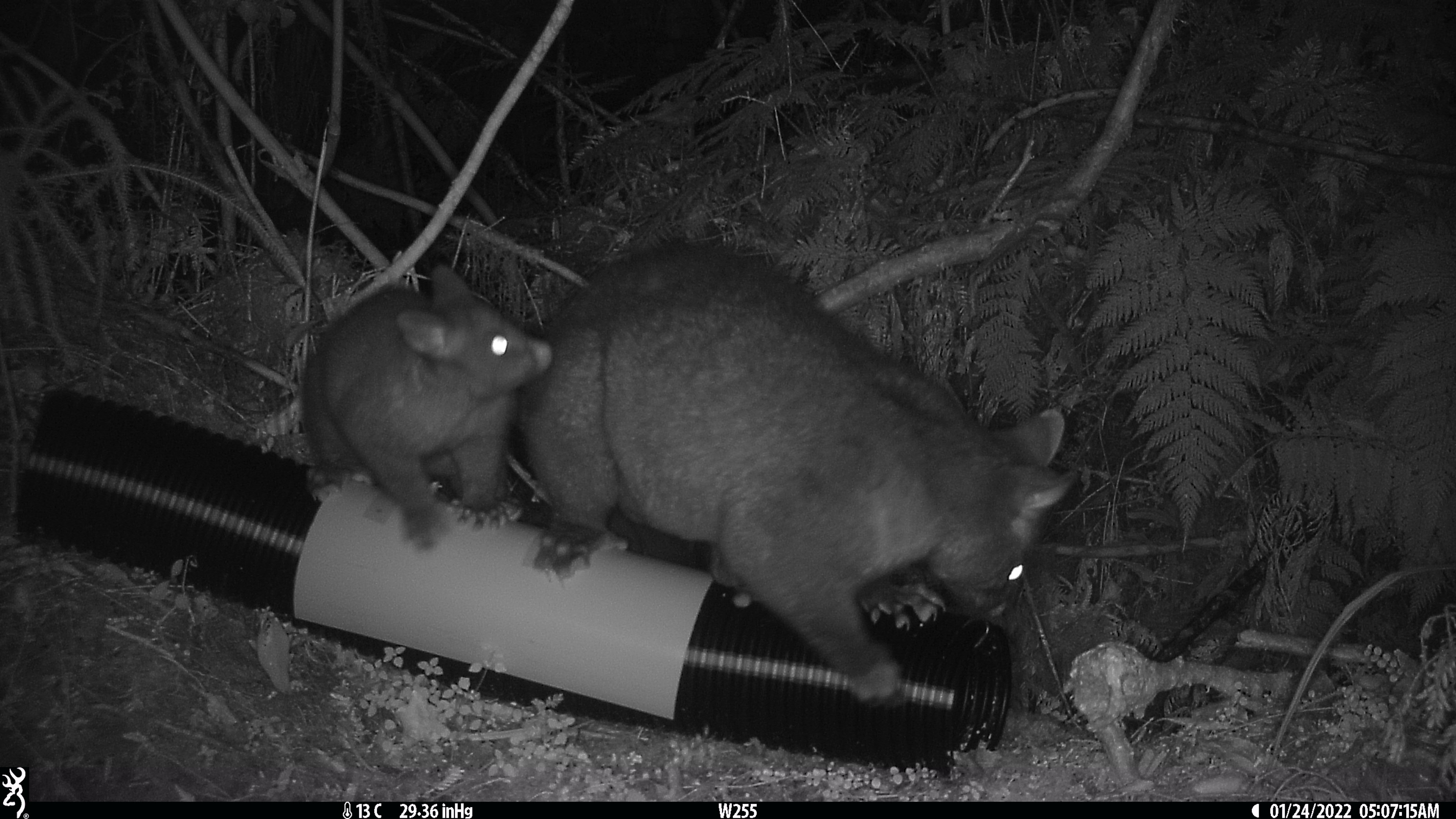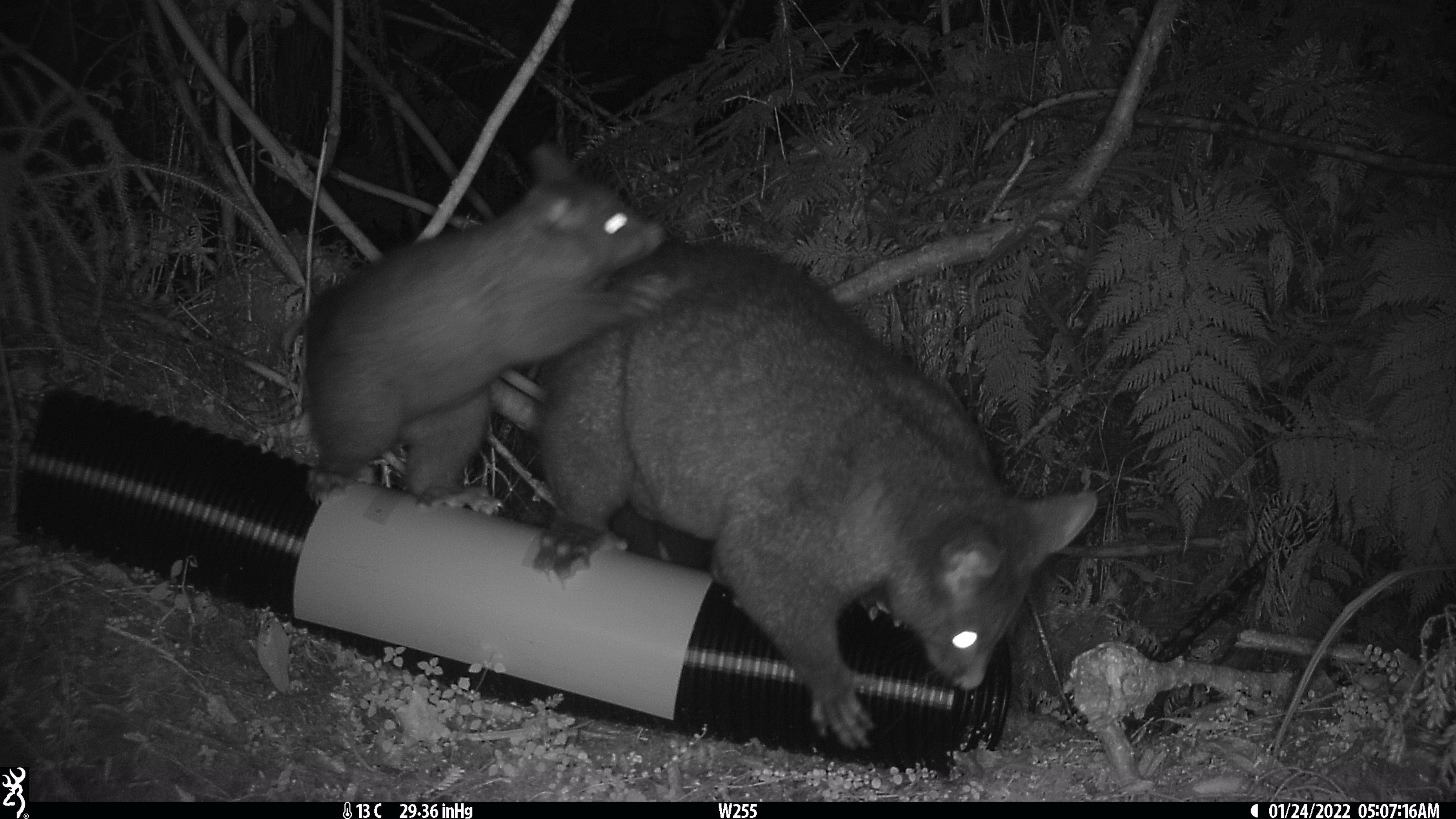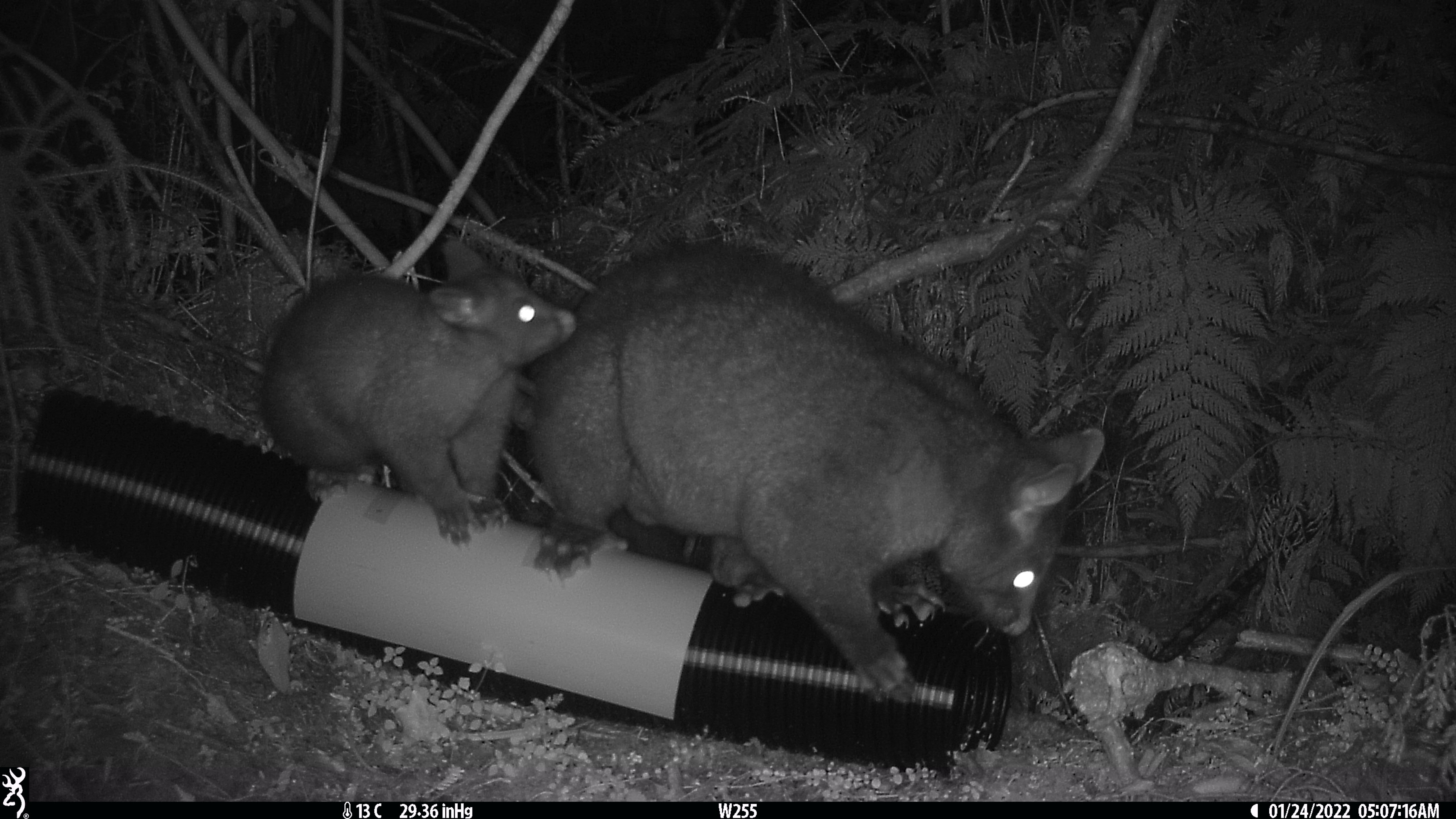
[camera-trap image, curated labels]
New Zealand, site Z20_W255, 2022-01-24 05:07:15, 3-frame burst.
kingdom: Animalia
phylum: Chordata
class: Mammalia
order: Diprotodontia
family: Phalangeridae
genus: Trichosurus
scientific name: Trichosurus vulpecula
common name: common brushtail possum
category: possum